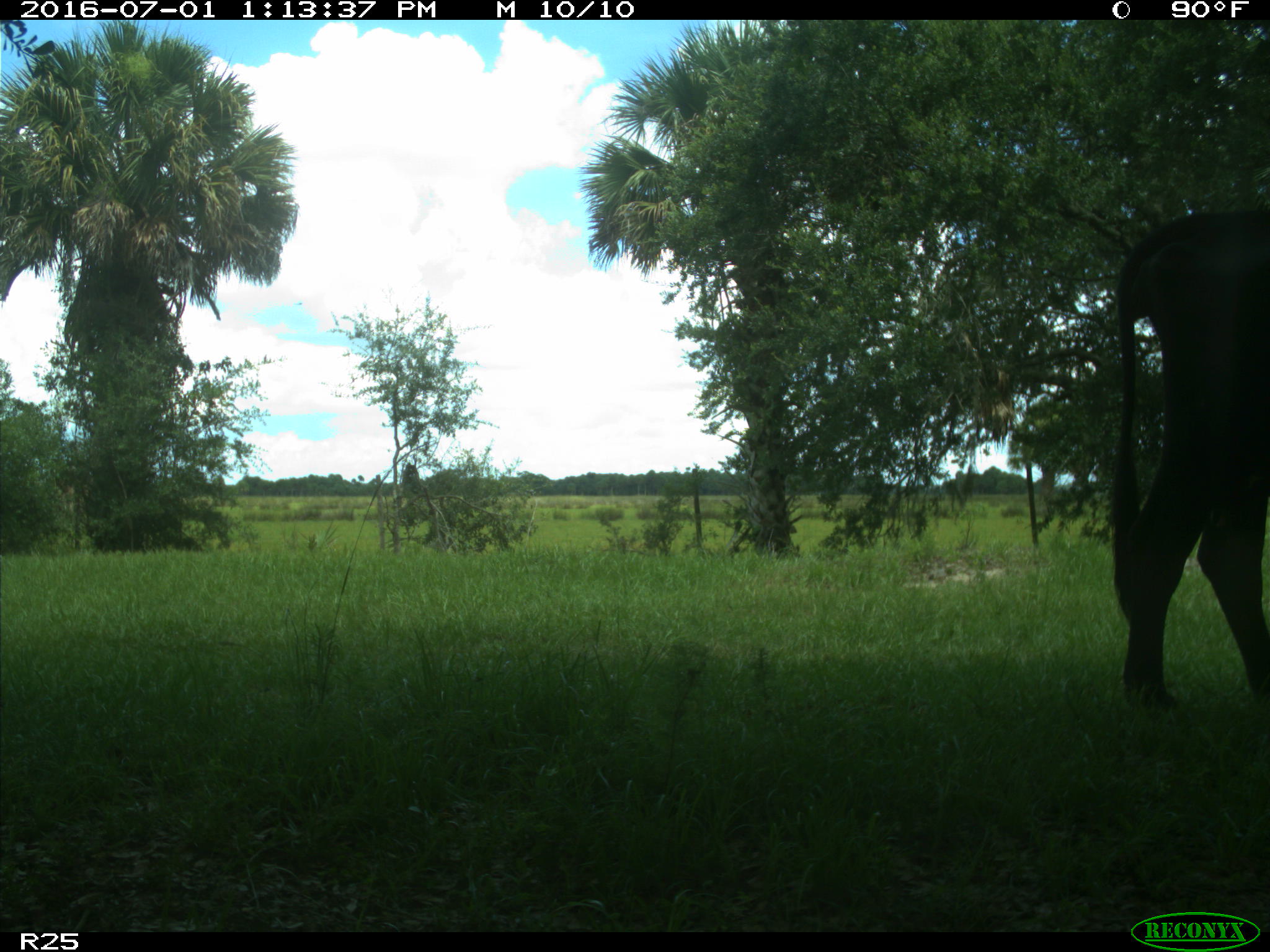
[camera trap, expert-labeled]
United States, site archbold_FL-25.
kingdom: Animalia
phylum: Chordata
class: Mammalia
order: Artiodactyla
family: Bovidae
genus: Bos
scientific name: Bos taurus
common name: domestic cow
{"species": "Bos taurus (domestic cow)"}